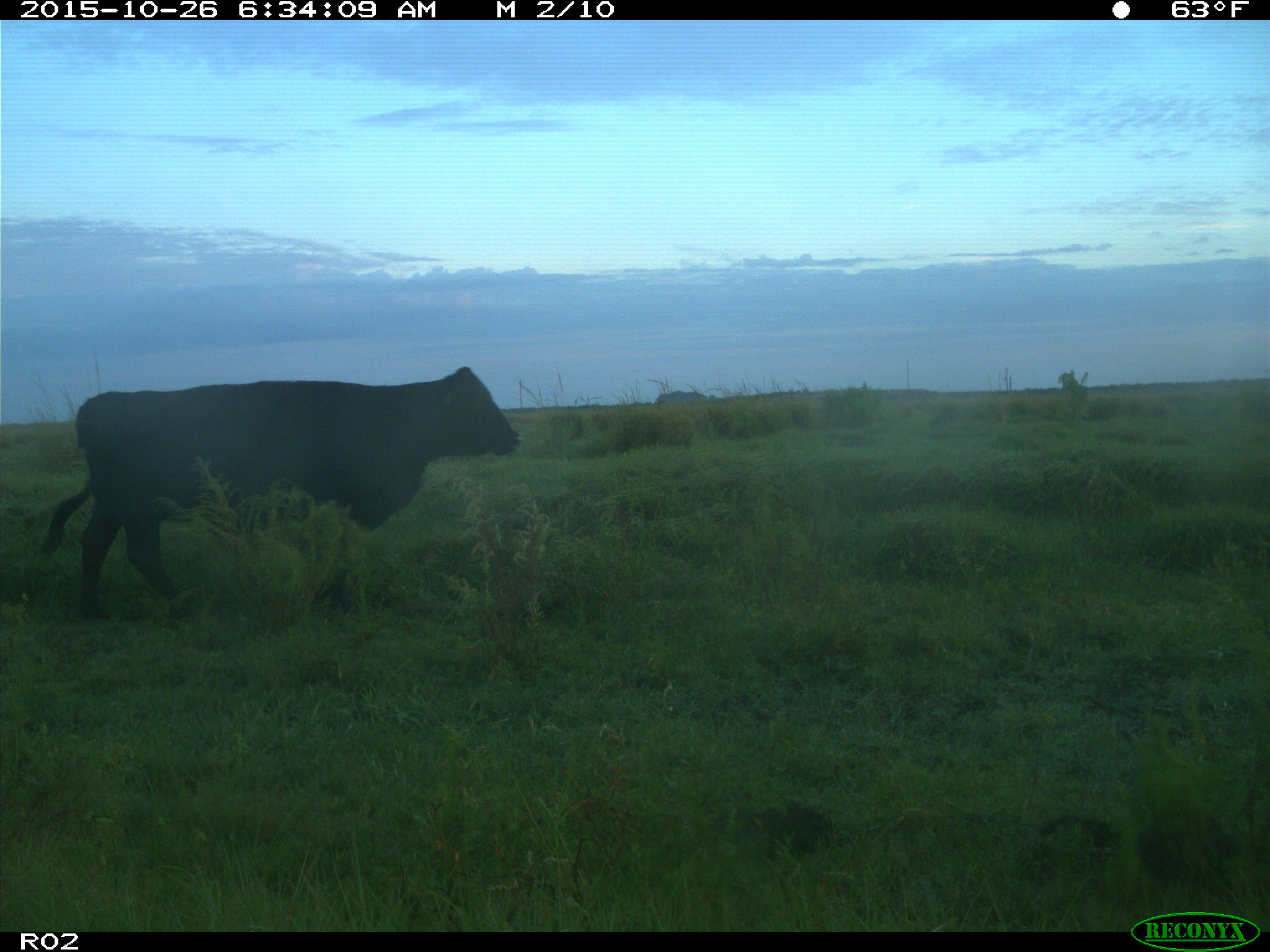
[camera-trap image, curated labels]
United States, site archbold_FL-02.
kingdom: Animalia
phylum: Chordata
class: Mammalia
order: Artiodactyla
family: Bovidae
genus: Bos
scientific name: Bos taurus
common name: domestic cow